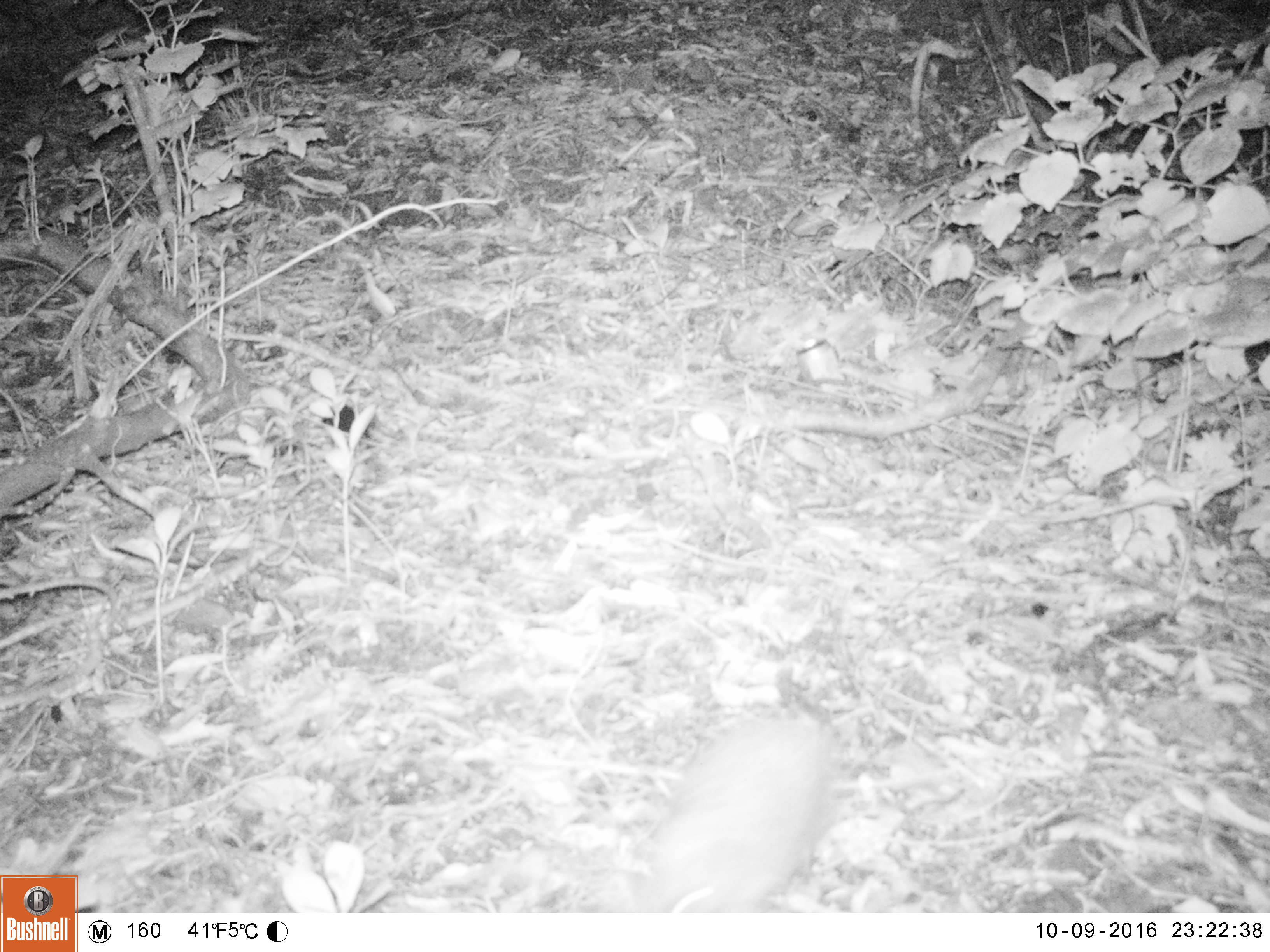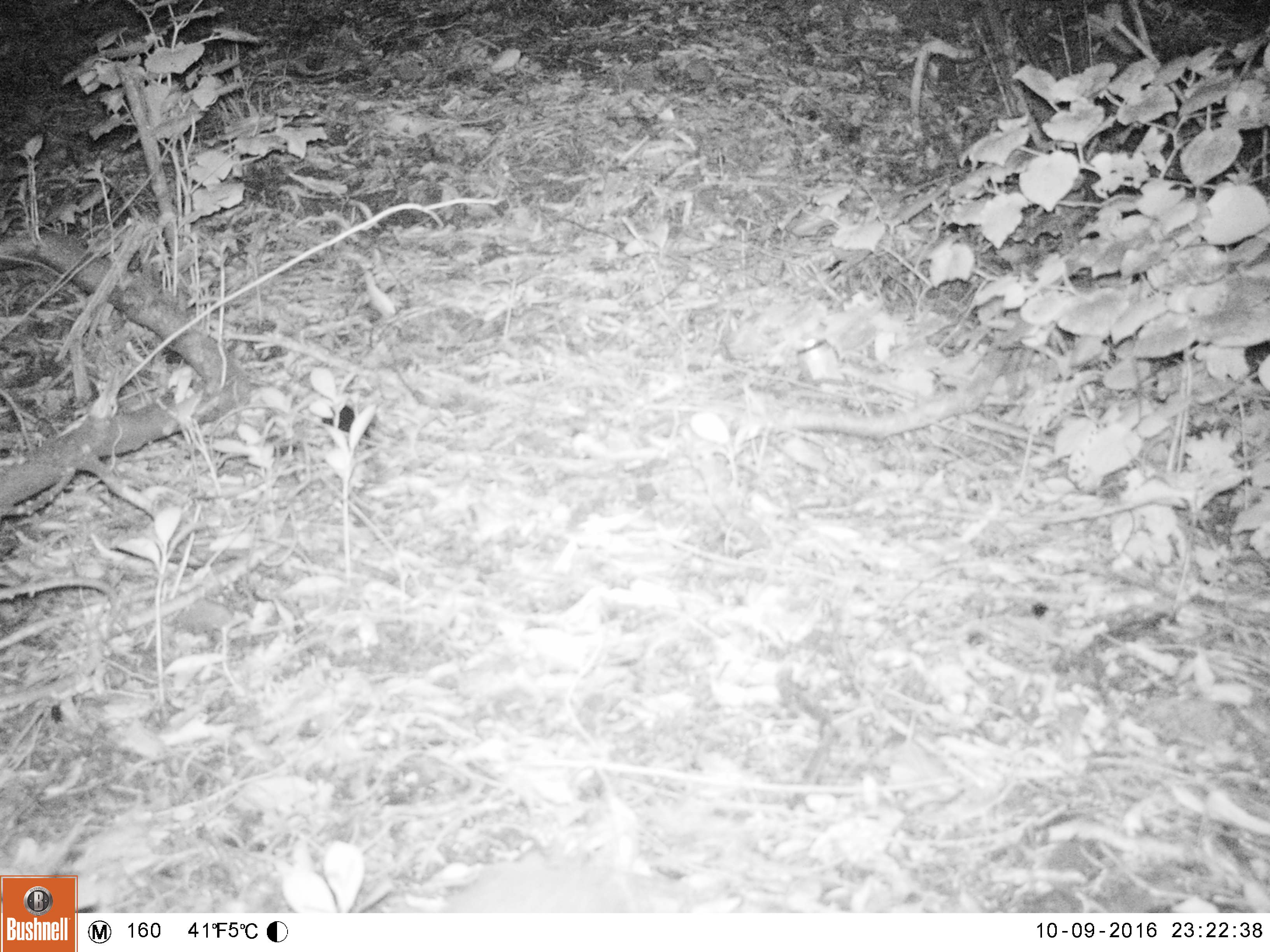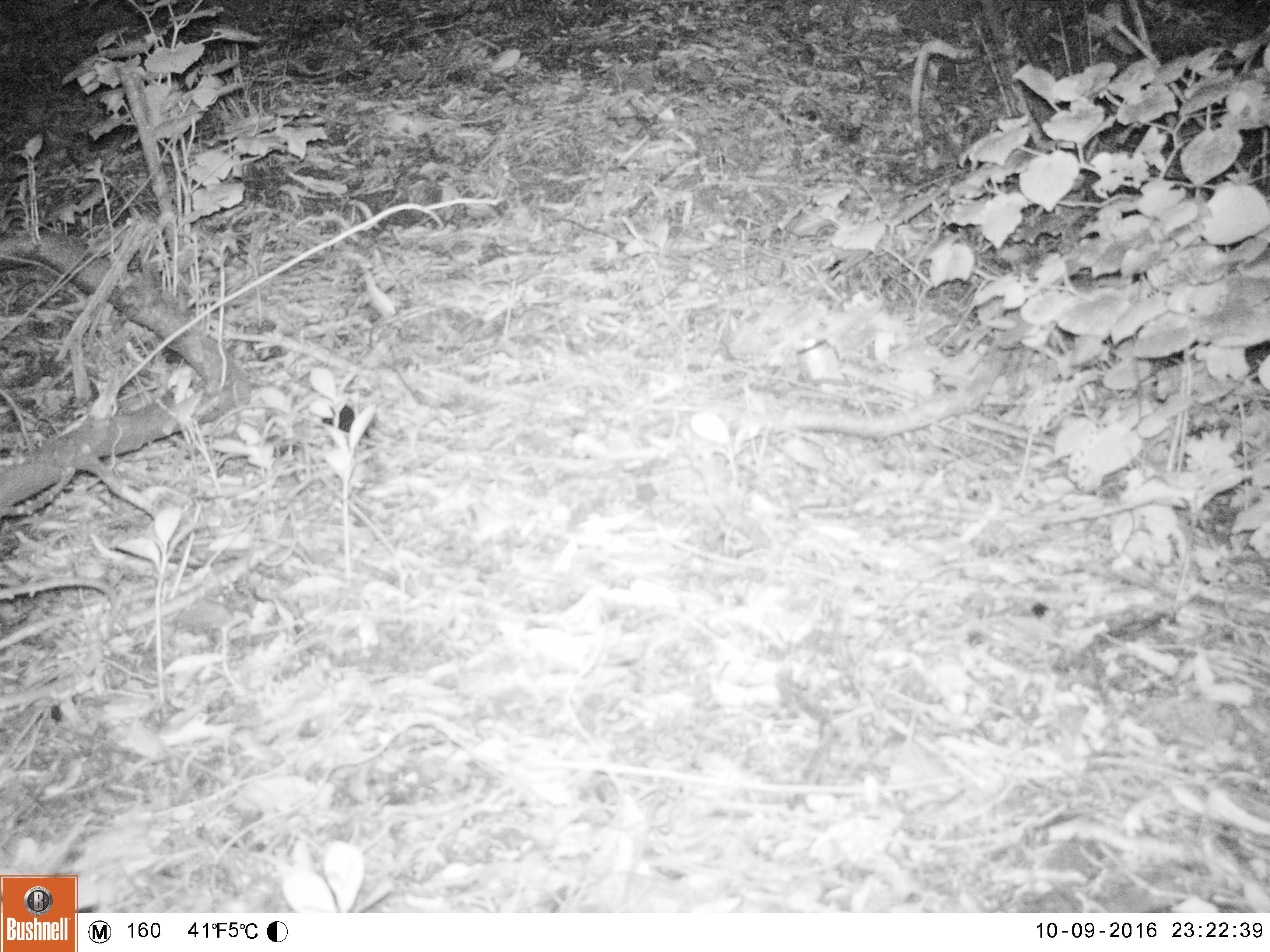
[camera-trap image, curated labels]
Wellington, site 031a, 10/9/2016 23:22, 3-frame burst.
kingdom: Animalia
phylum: Chordata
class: Mammalia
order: Eulipotyphla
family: Erinaceidae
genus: Erinaceus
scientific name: Erinaceus europaeus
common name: hedgehog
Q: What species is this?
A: Hedgehog (Erinaceus europaeus).